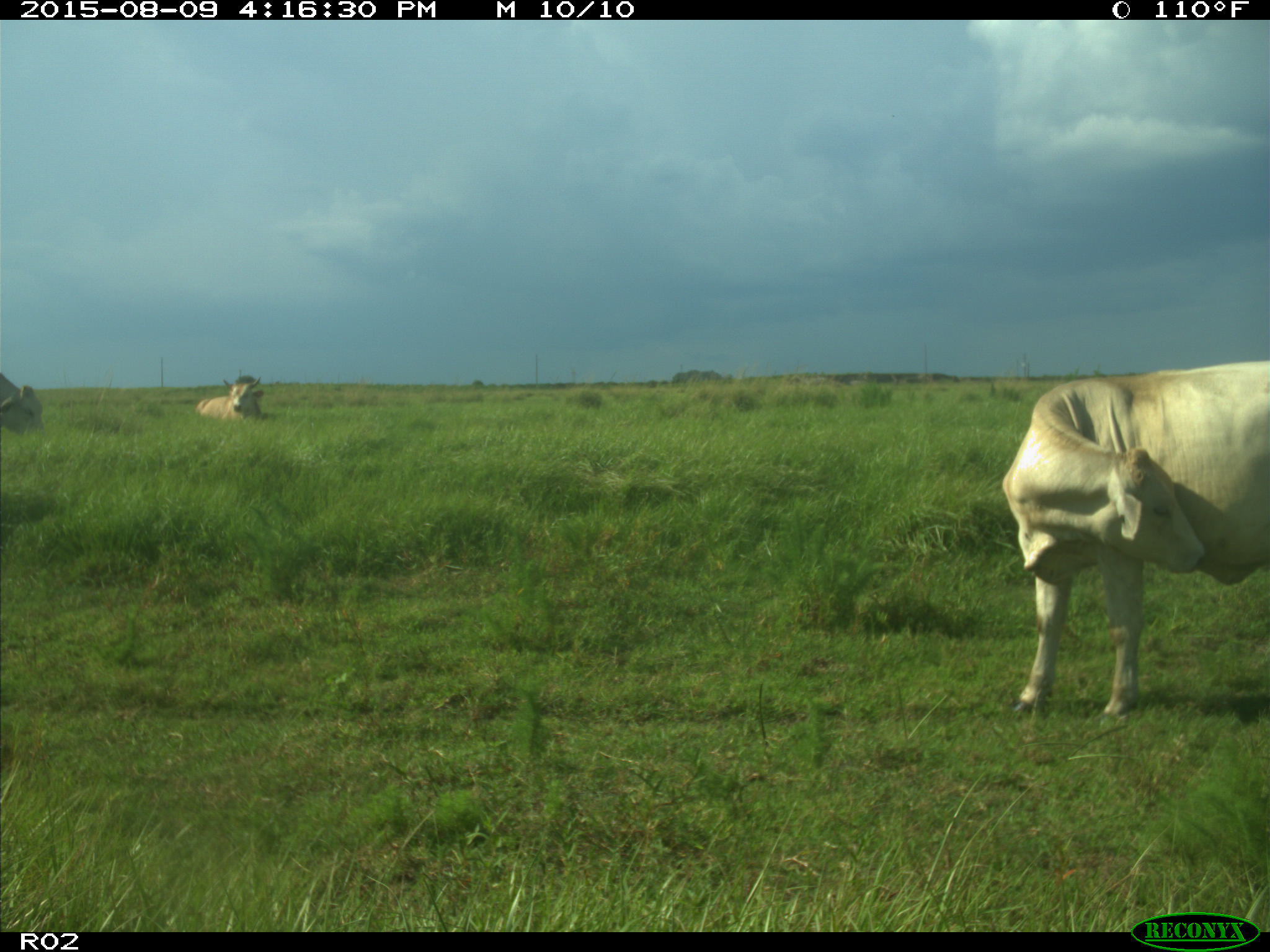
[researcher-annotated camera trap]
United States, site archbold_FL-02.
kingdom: Animalia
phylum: Chordata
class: Mammalia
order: Artiodactyla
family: Bovidae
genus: Bos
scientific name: Bos taurus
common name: domestic cow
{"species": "Bos taurus (domestic cow)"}